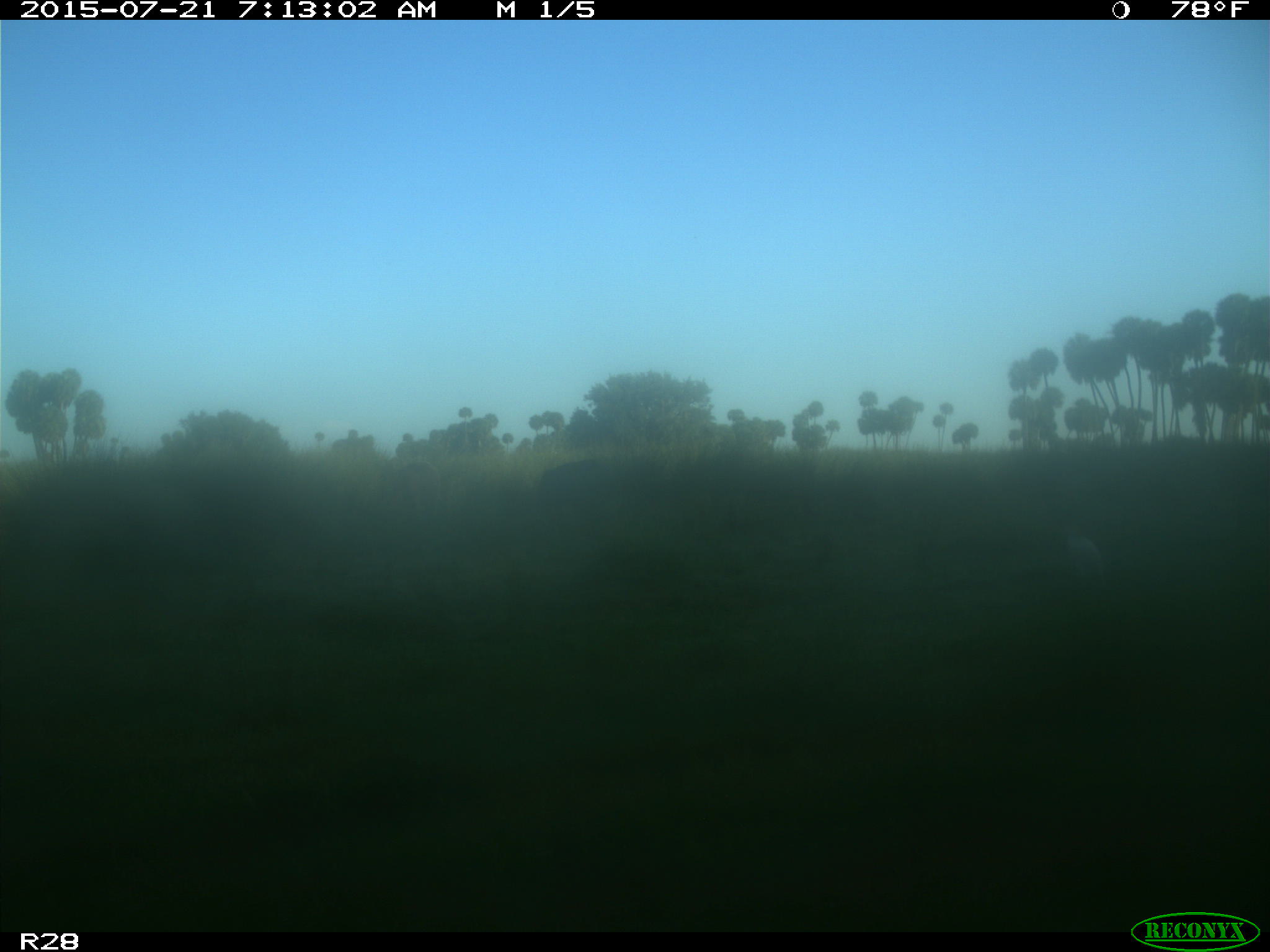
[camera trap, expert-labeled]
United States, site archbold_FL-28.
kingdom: Animalia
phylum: Chordata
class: Mammalia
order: Artiodactyla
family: Bovidae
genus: Bos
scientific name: Bos taurus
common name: domestic cow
Bos taurus (domestic cow).